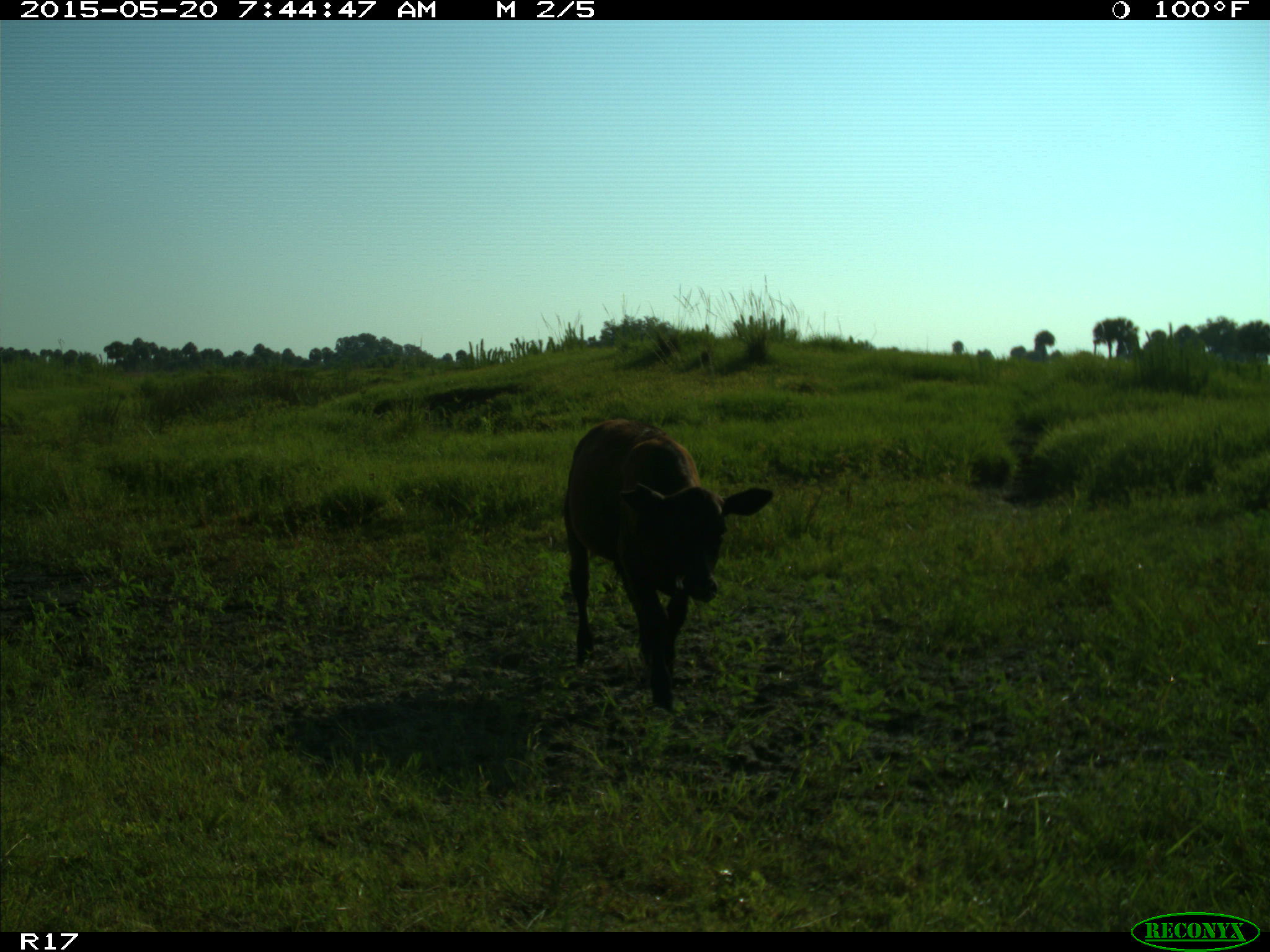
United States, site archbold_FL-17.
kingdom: Animalia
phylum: Chordata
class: Mammalia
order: Artiodactyla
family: Bovidae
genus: Bos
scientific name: Bos taurus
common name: domestic cow